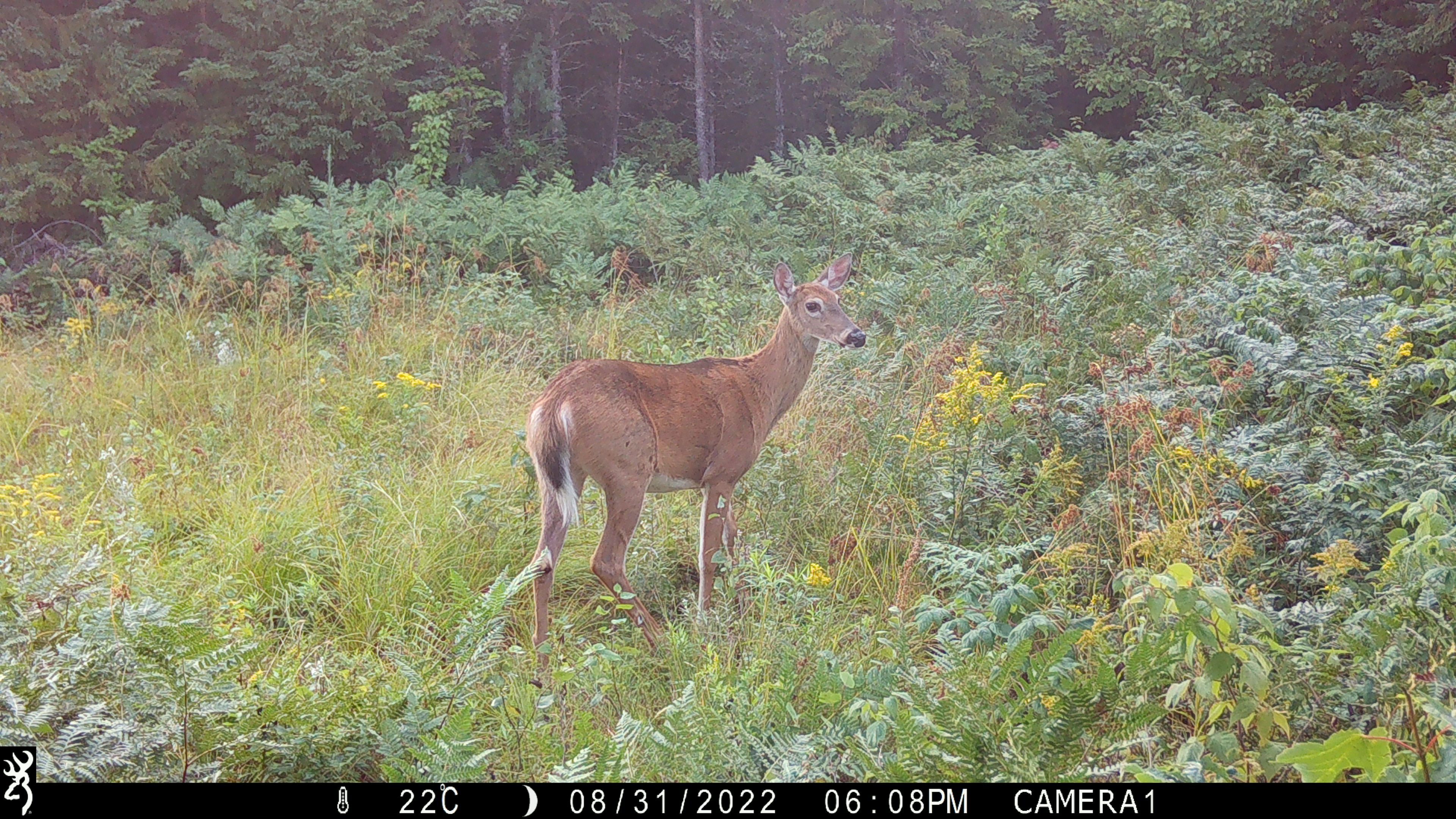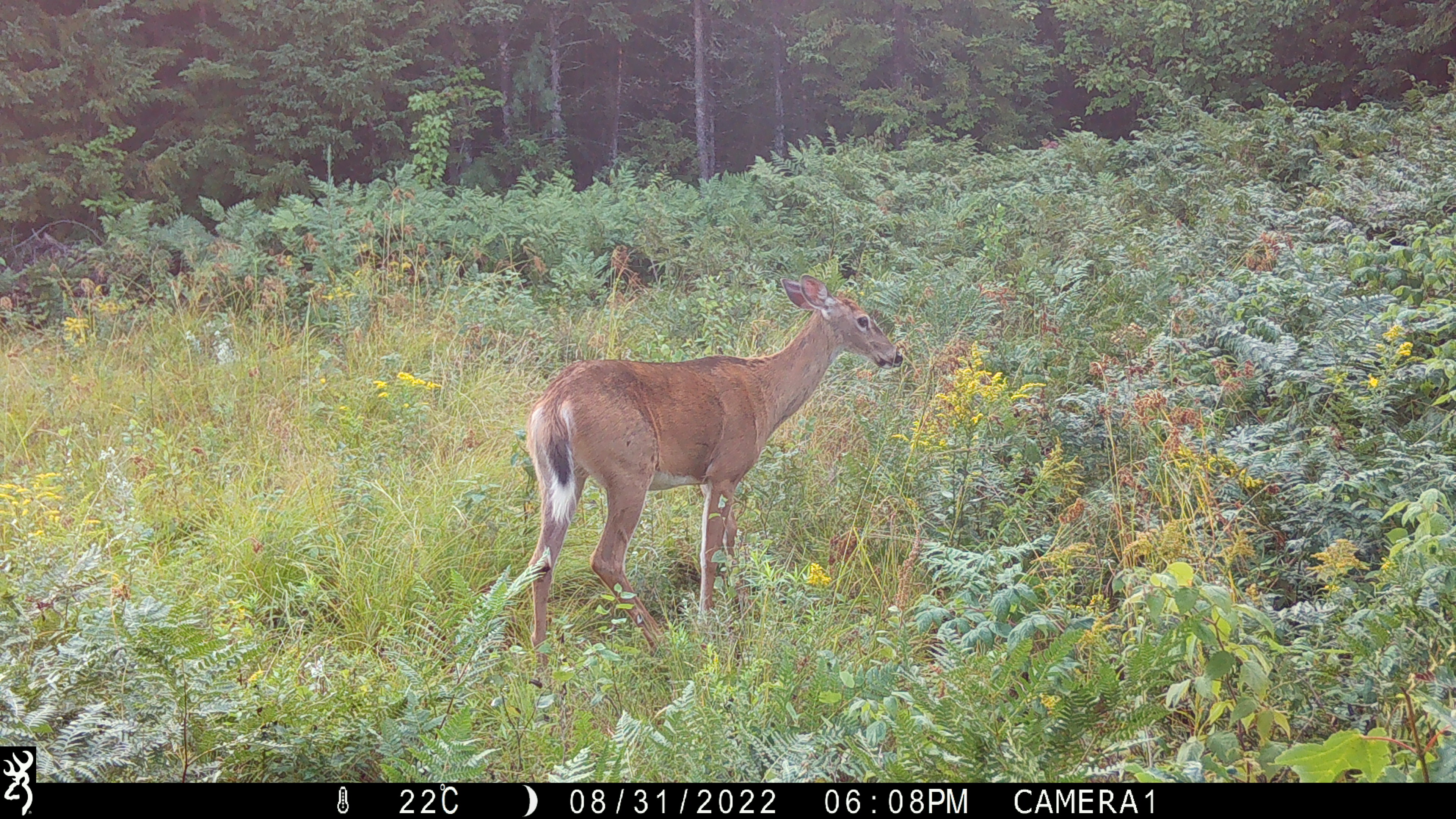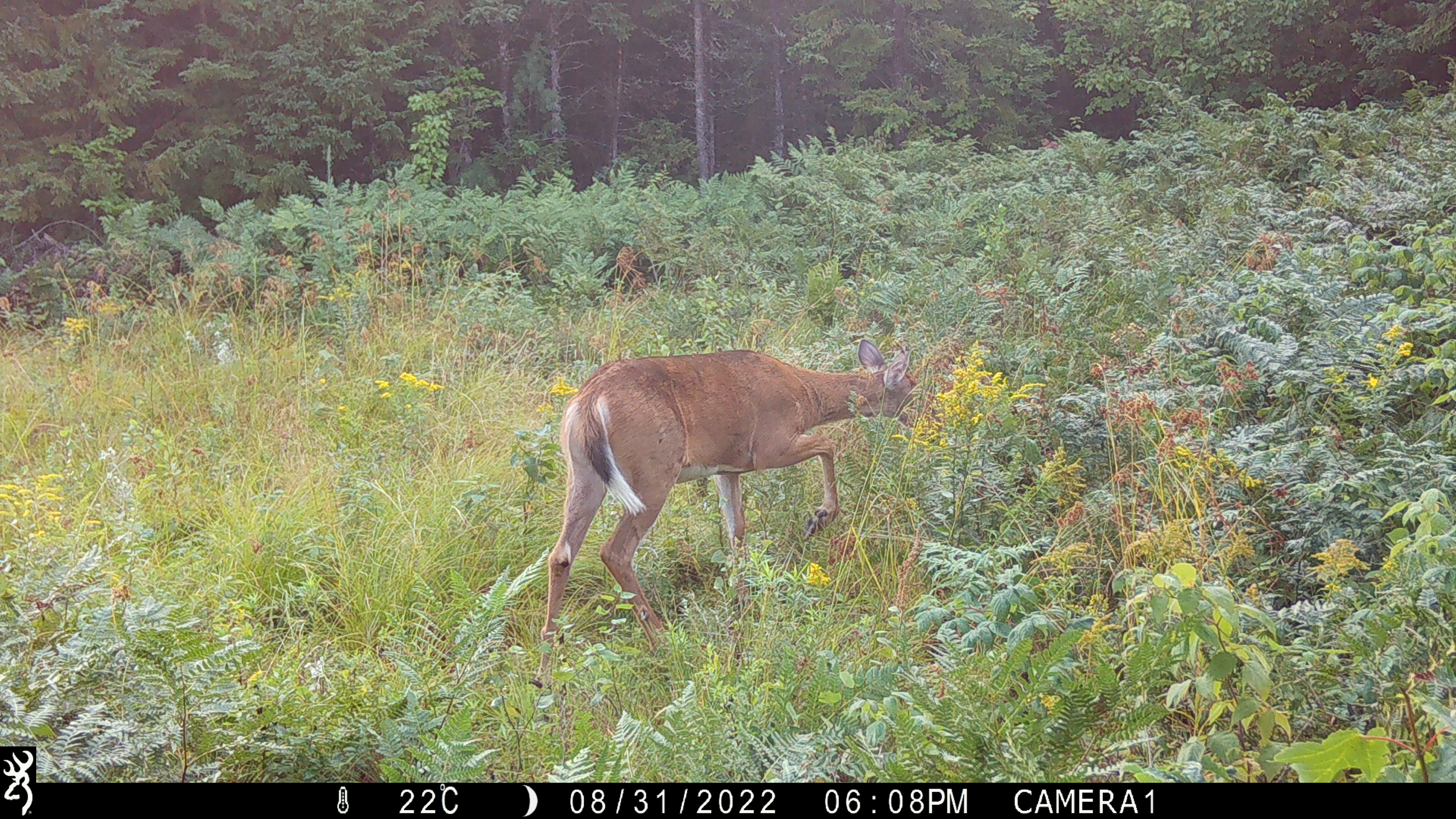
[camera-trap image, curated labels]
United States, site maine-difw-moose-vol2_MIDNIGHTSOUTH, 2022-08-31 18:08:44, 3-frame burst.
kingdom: Animalia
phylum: Chordata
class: Mammalia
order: Artiodactyla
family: Cervidae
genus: Odocoileus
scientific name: Odocoileus virginianus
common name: white-tailed deer